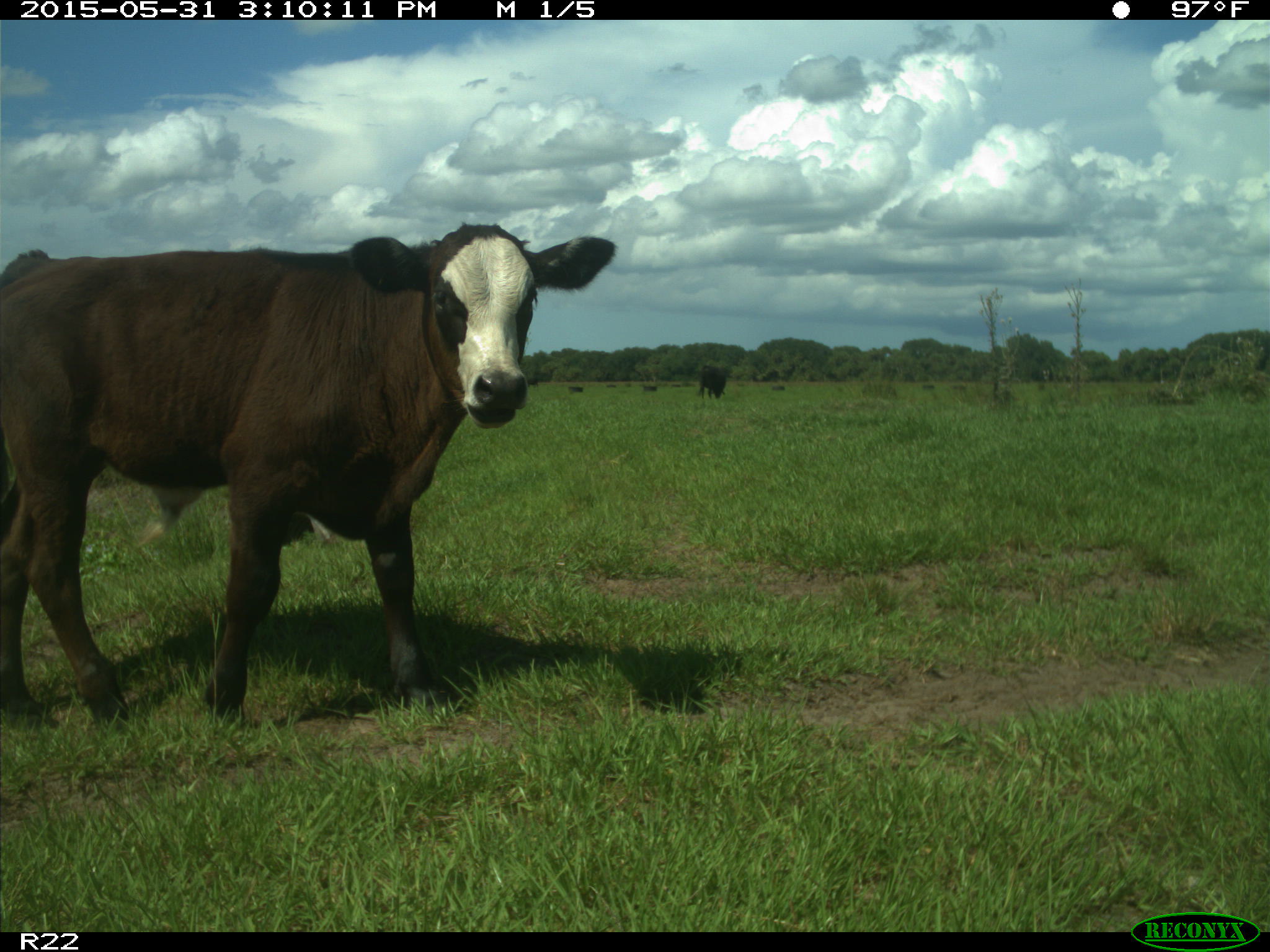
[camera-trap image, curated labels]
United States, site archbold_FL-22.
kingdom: Animalia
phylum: Chordata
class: Mammalia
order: Artiodactyla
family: Bovidae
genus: Bos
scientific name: Bos taurus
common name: domestic cow